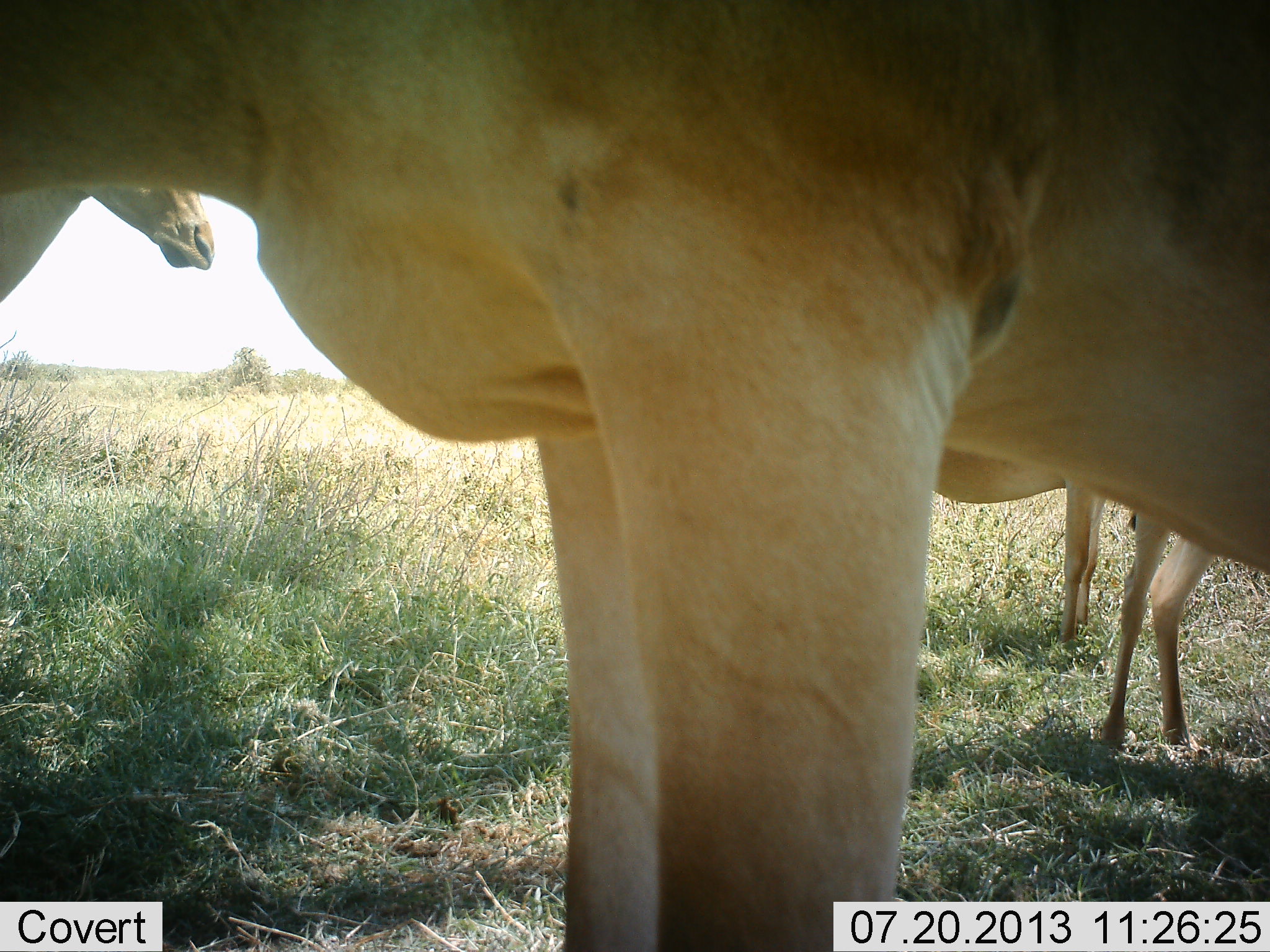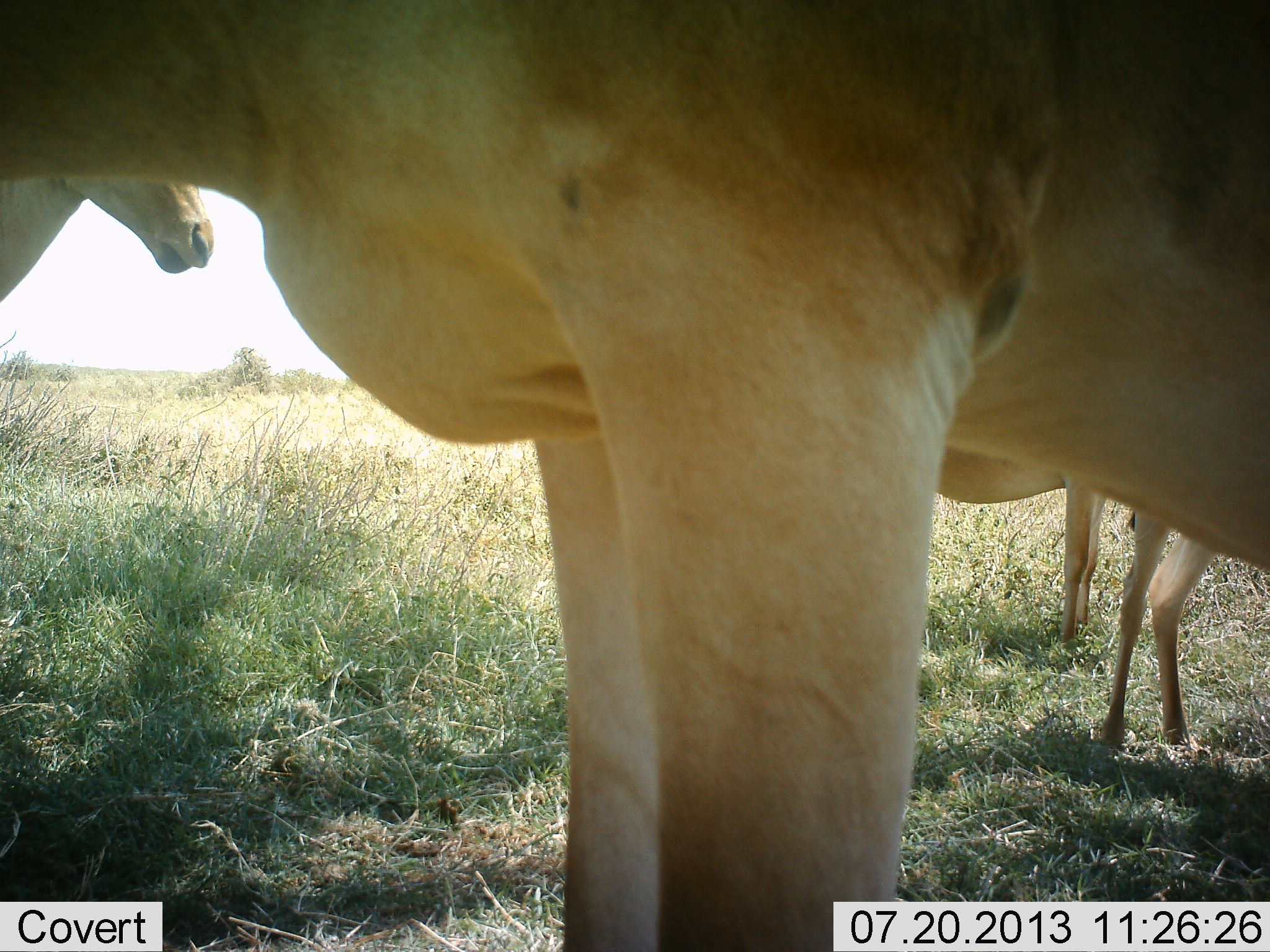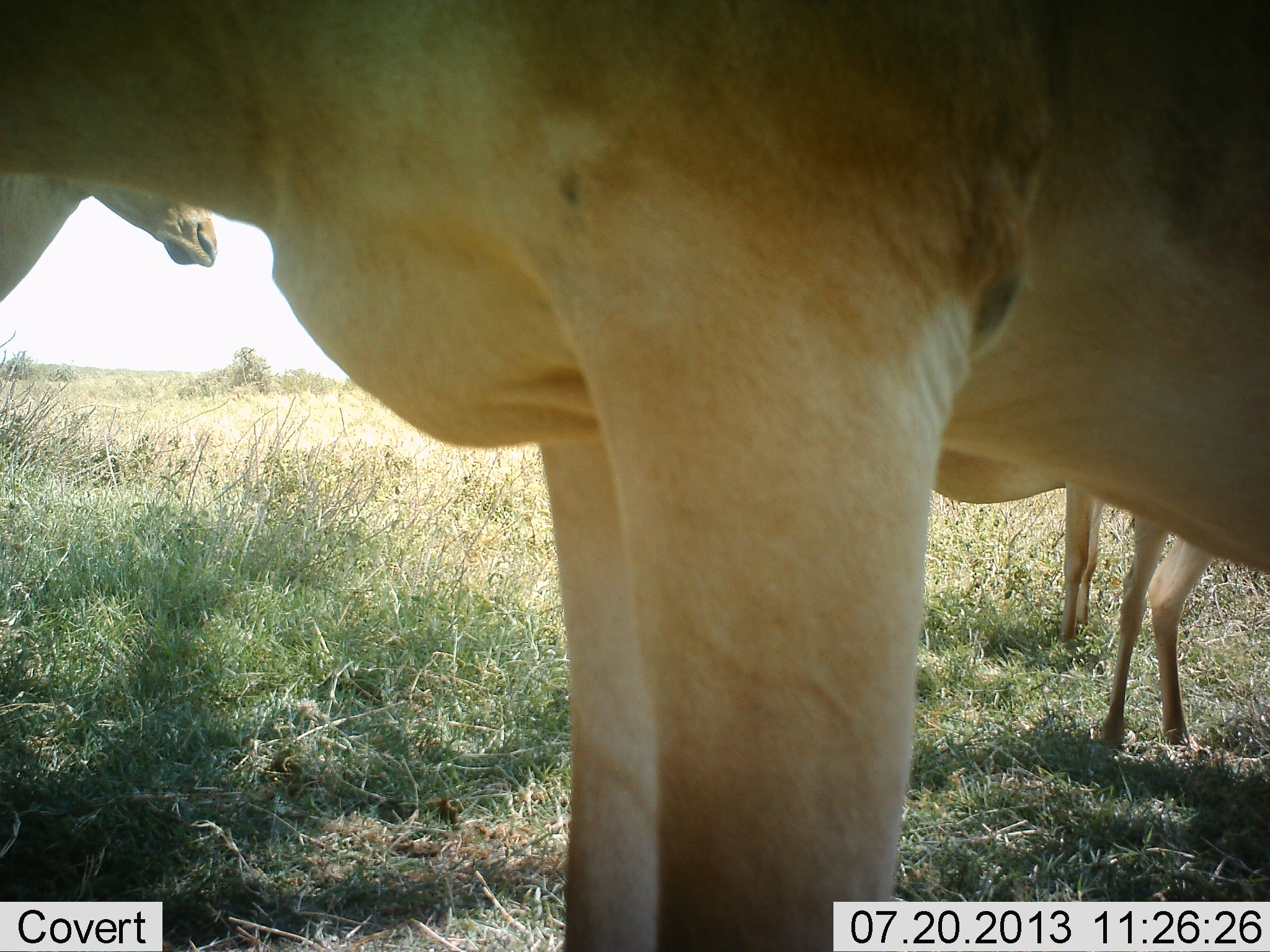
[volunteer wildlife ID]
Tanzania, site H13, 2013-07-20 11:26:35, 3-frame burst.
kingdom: Animalia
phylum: Chordata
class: Mammalia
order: Artiodactyla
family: Bovidae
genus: Alcelaphus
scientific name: Alcelaphus buselaphus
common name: hartebeest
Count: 4.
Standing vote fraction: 80%.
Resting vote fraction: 10%.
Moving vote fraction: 0%.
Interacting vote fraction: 0%.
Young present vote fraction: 30%.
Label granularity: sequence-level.